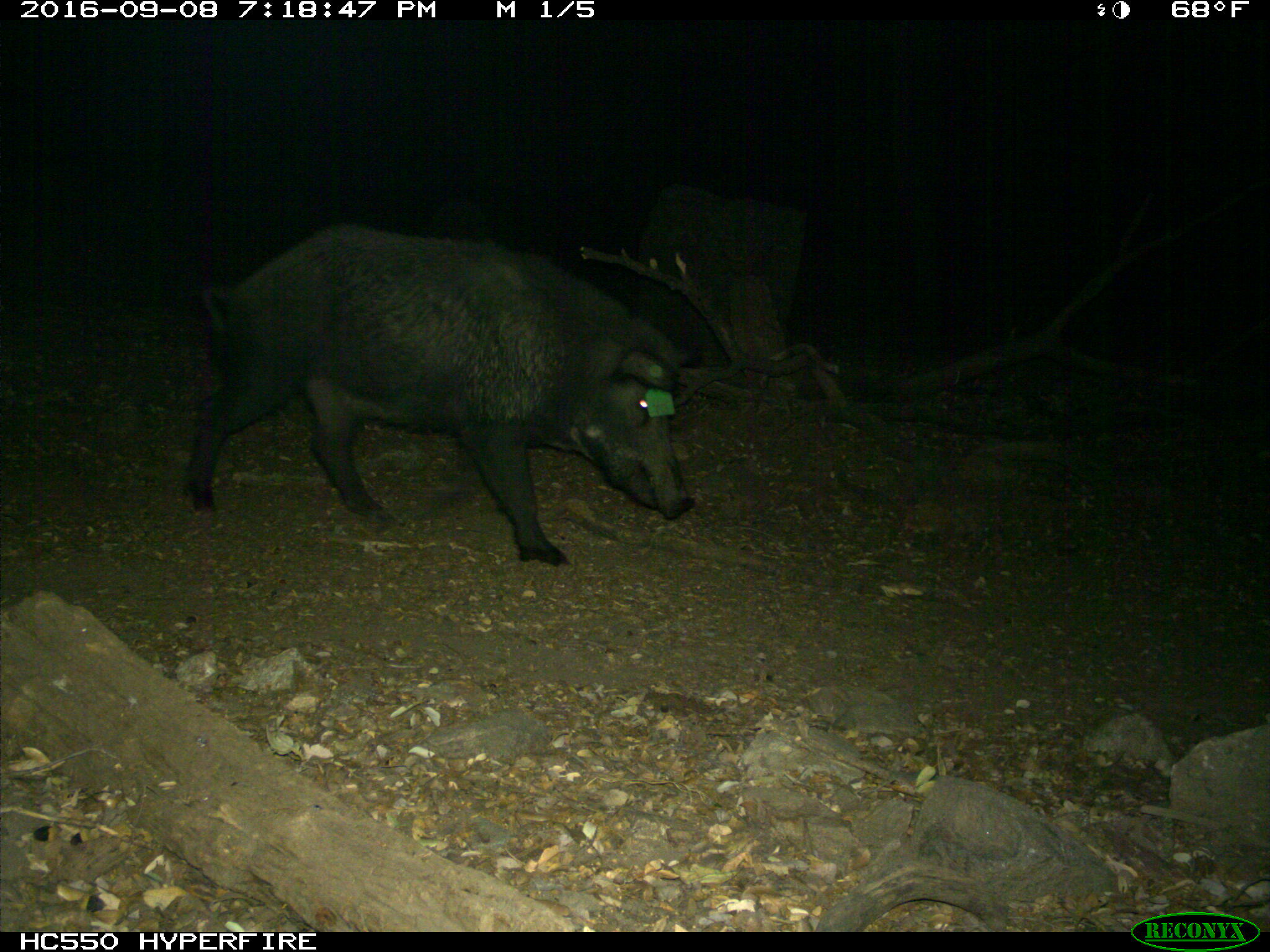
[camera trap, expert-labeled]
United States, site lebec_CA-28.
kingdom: Animalia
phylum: Chordata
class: Mammalia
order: Artiodactyla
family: Suidae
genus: Sus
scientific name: Sus scrofa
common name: wild boar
Sus scrofa (wild boar).